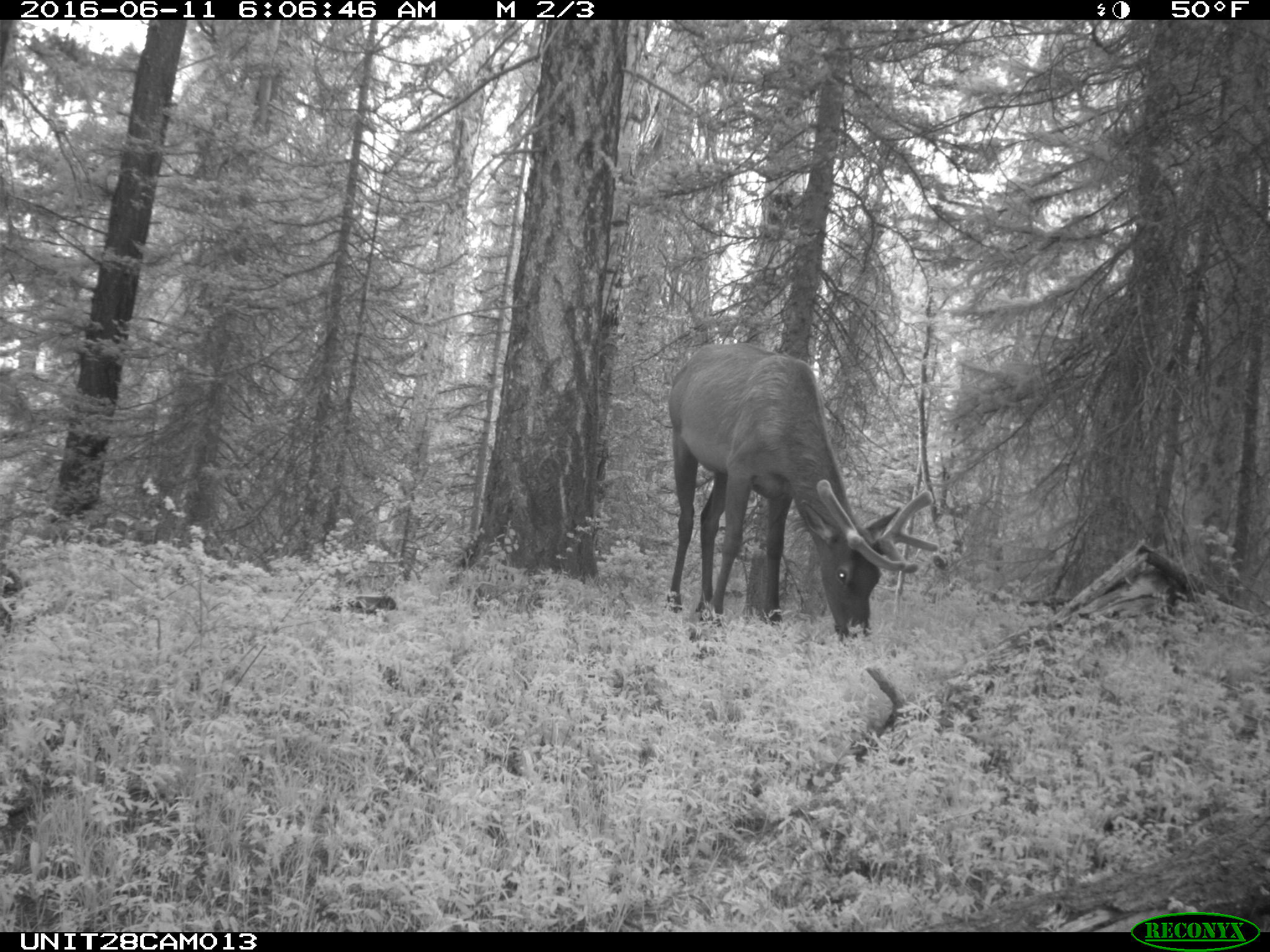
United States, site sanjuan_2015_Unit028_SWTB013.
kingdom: Animalia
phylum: Chordata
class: Mammalia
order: Artiodactyla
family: Cervidae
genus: Cervus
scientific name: Cervus elaphus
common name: red deer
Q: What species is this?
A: Cervus elaphus (red deer).